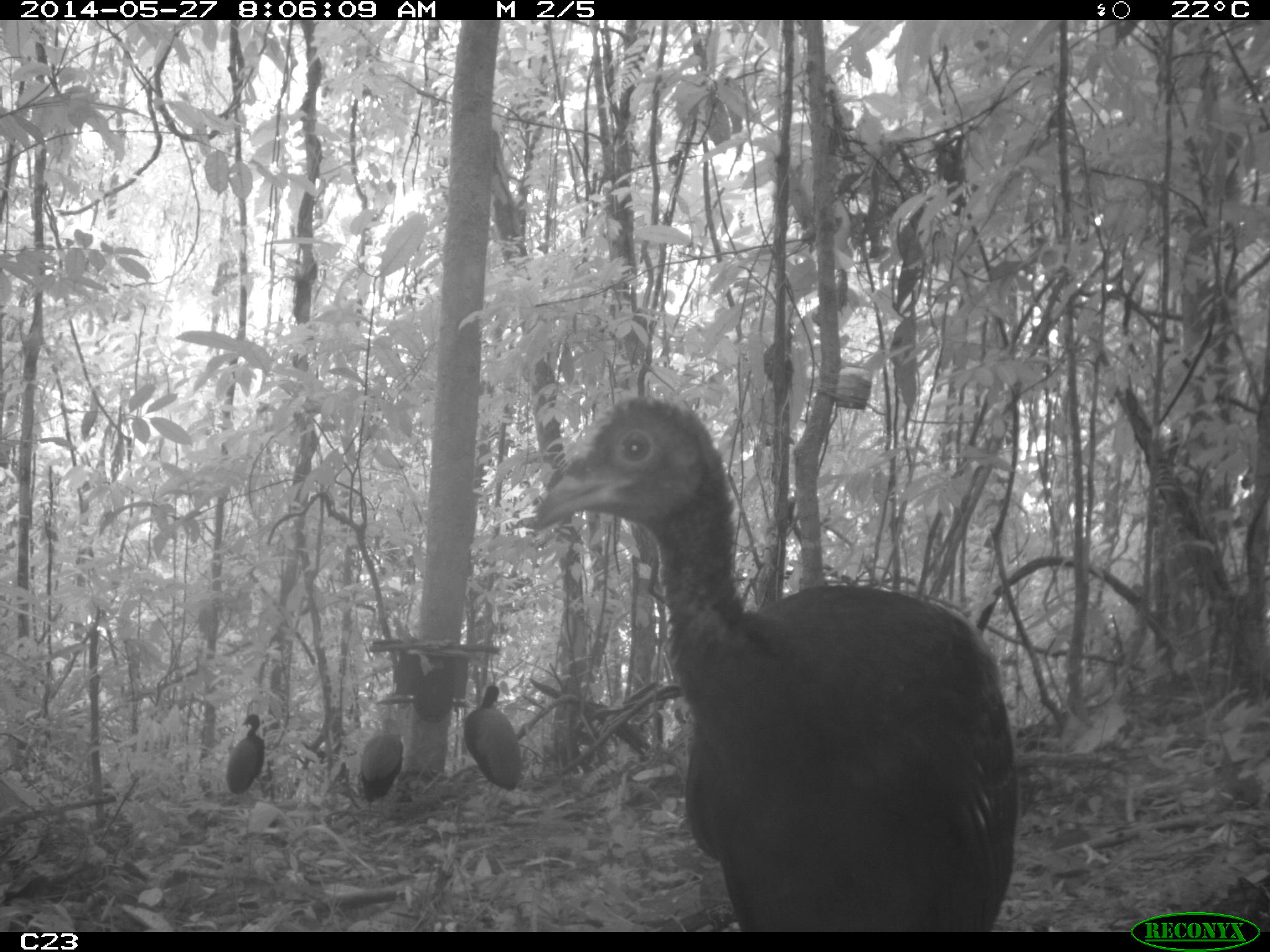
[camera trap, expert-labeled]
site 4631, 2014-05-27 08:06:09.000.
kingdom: Animalia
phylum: Chordata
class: Aves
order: Gruiformes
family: Psophiidae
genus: Psophia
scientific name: Psophia crepitans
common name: gray-winged trumpeter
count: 6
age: adult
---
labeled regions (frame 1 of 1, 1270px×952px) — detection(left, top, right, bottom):
psophia crepitans: detection(529, 393, 1018, 932); detection(463, 684, 523, 791); detection(359, 716, 403, 828); detection(226, 713, 264, 803)